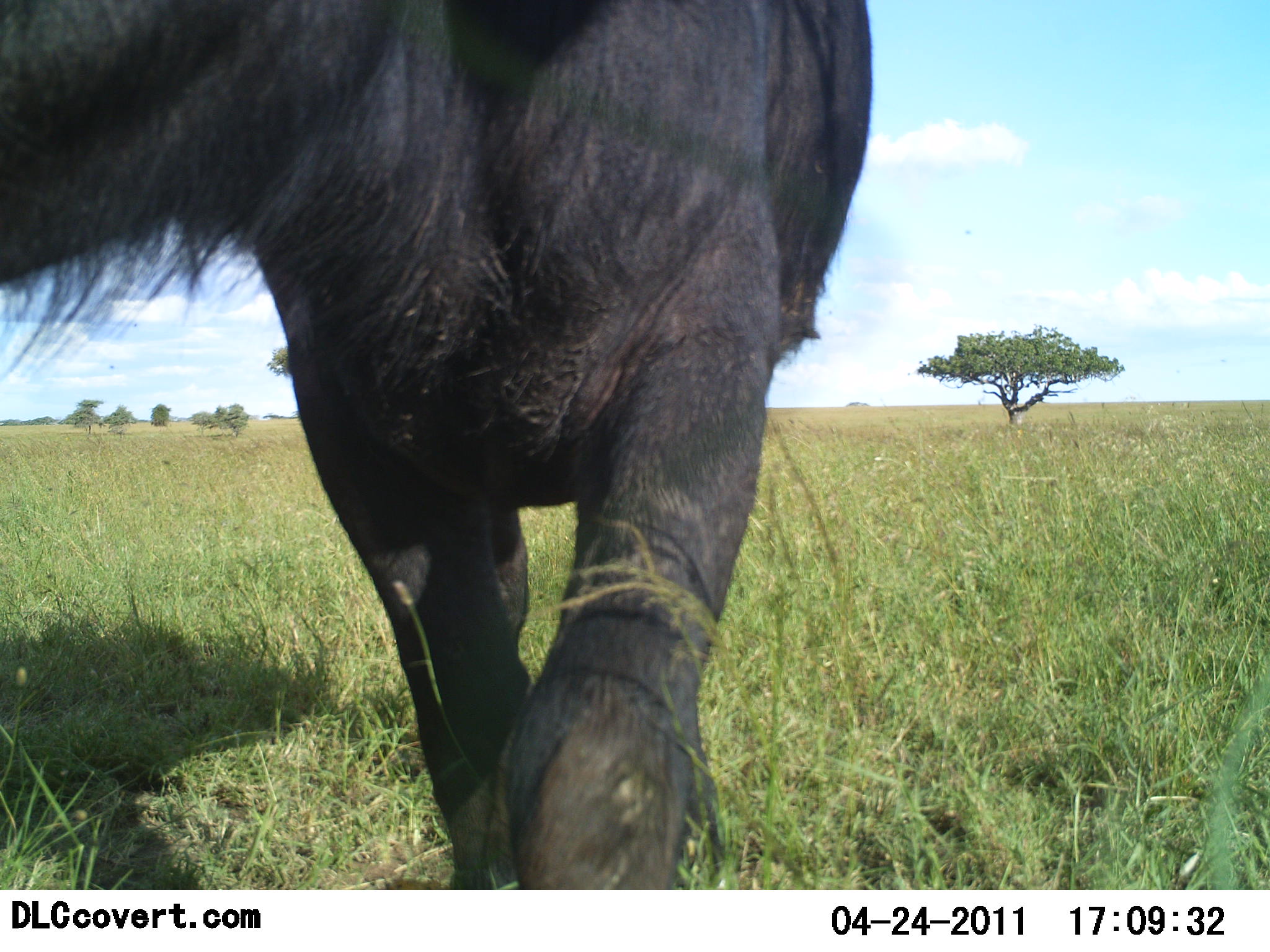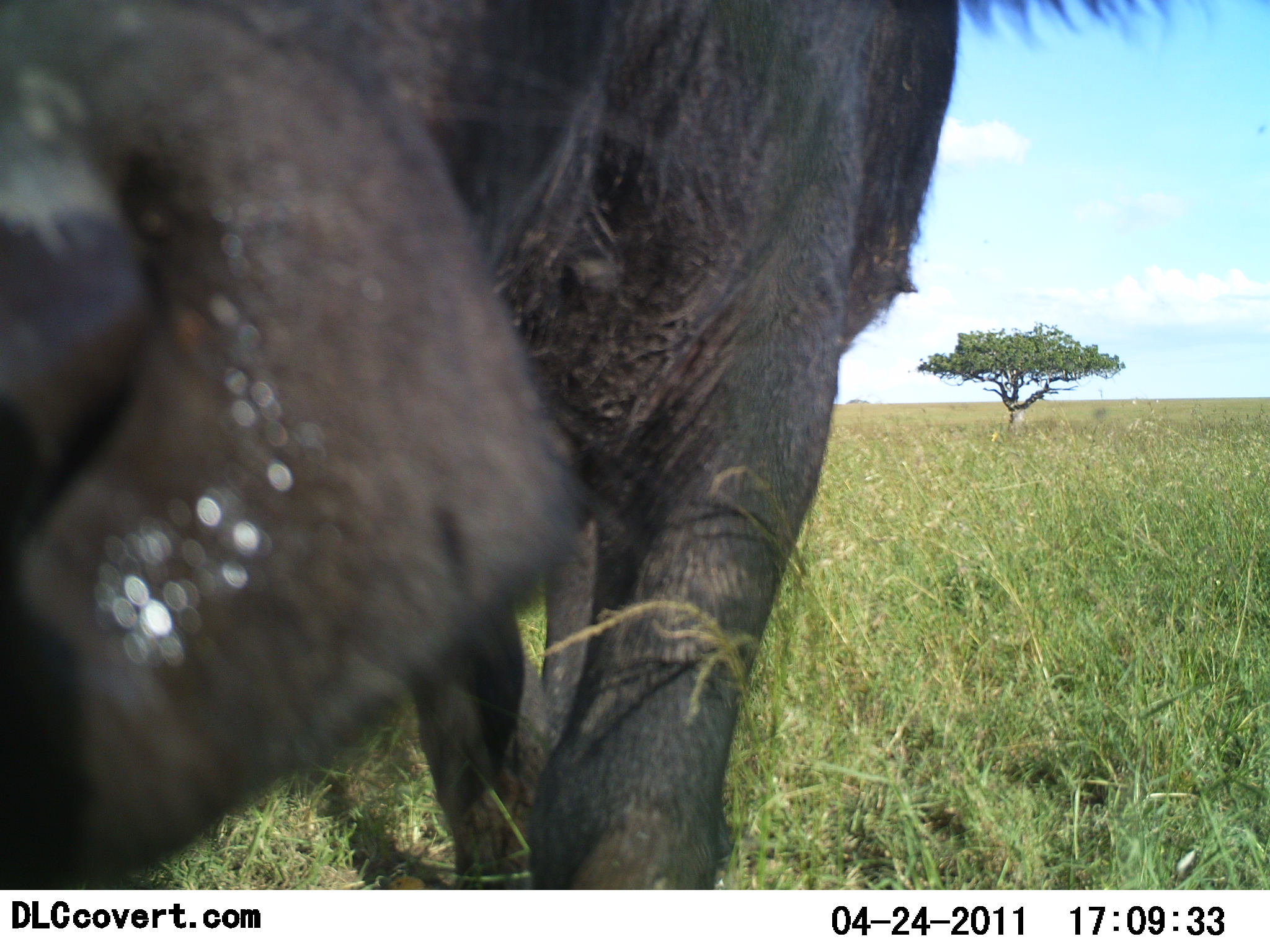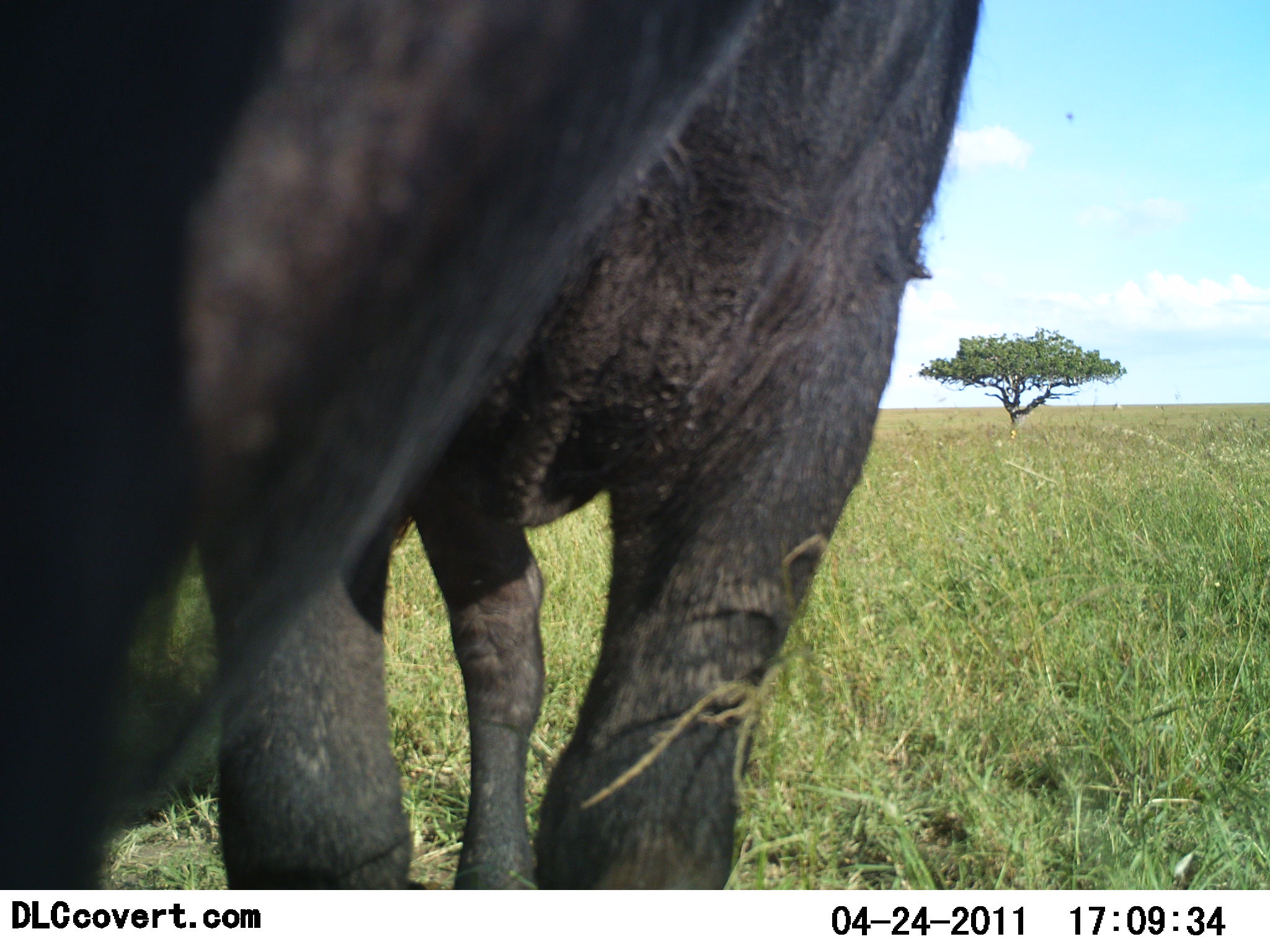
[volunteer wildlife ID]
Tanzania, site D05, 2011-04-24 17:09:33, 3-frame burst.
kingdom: Animalia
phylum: Chordata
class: Mammalia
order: Artiodactyla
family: Bovidae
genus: Syncerus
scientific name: Syncerus caffer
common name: cape buffalo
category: buffalo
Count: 1.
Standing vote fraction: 80%.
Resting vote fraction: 0%.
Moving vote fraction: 20%.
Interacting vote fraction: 10%.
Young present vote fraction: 0%.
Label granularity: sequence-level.